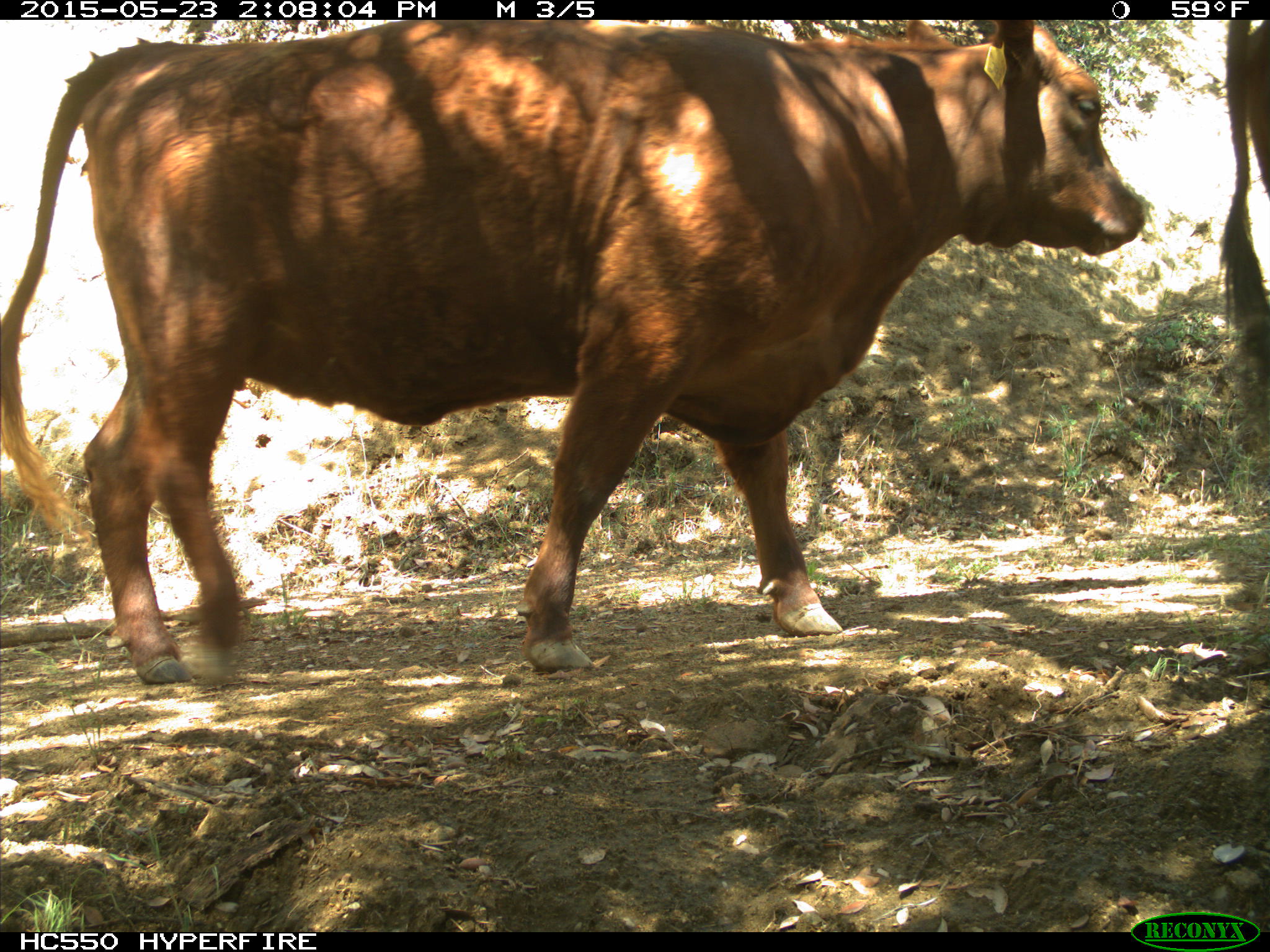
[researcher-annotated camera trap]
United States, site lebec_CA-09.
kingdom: Animalia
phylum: Chordata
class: Mammalia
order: Artiodactyla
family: Bovidae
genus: Bos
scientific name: Bos taurus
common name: domestic cow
Bos taurus (domestic cow).